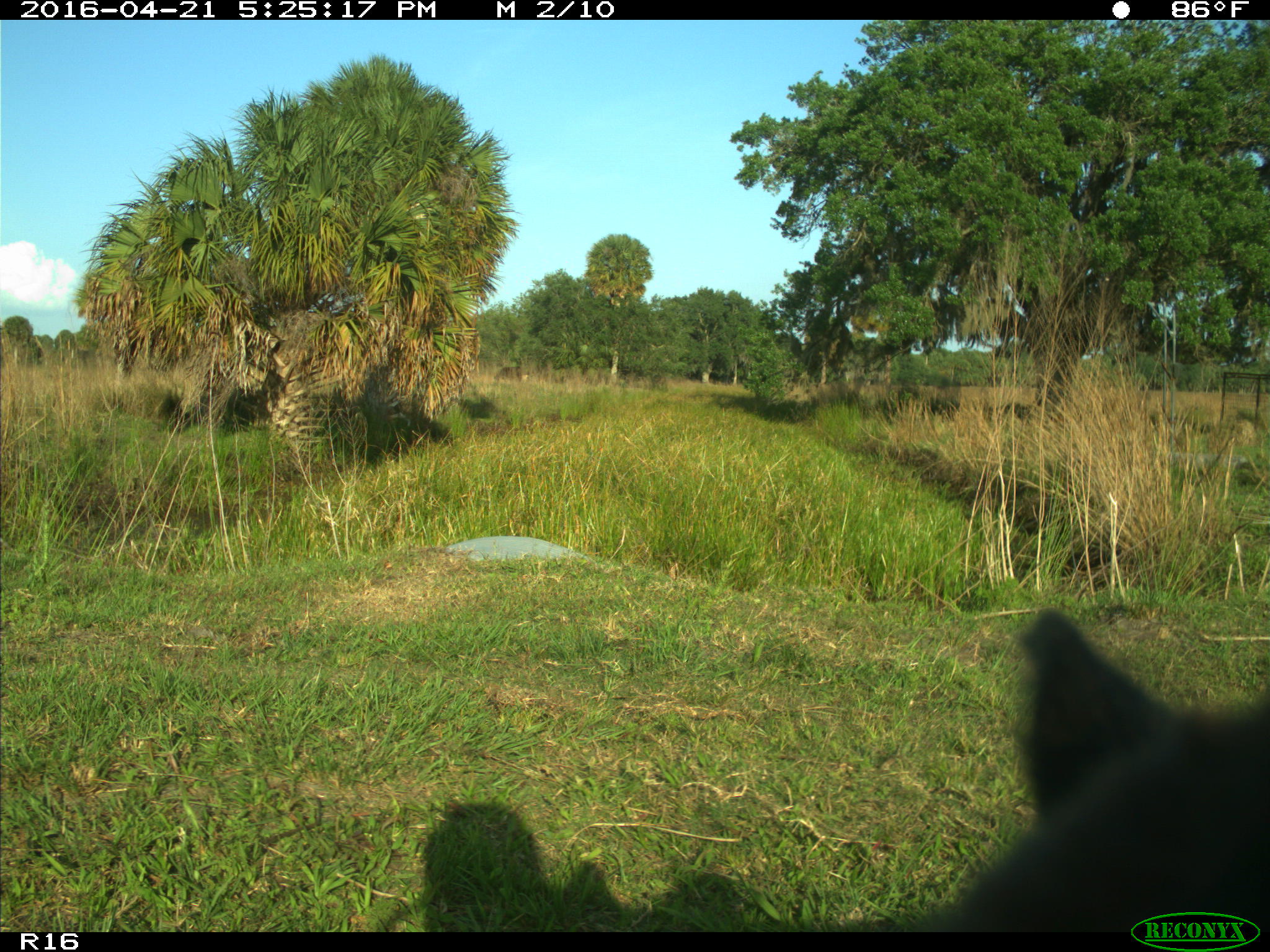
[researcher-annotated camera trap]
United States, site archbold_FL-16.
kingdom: Animalia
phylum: Chordata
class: Mammalia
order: Artiodactyla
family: Bovidae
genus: Bos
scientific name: Bos taurus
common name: domestic cow